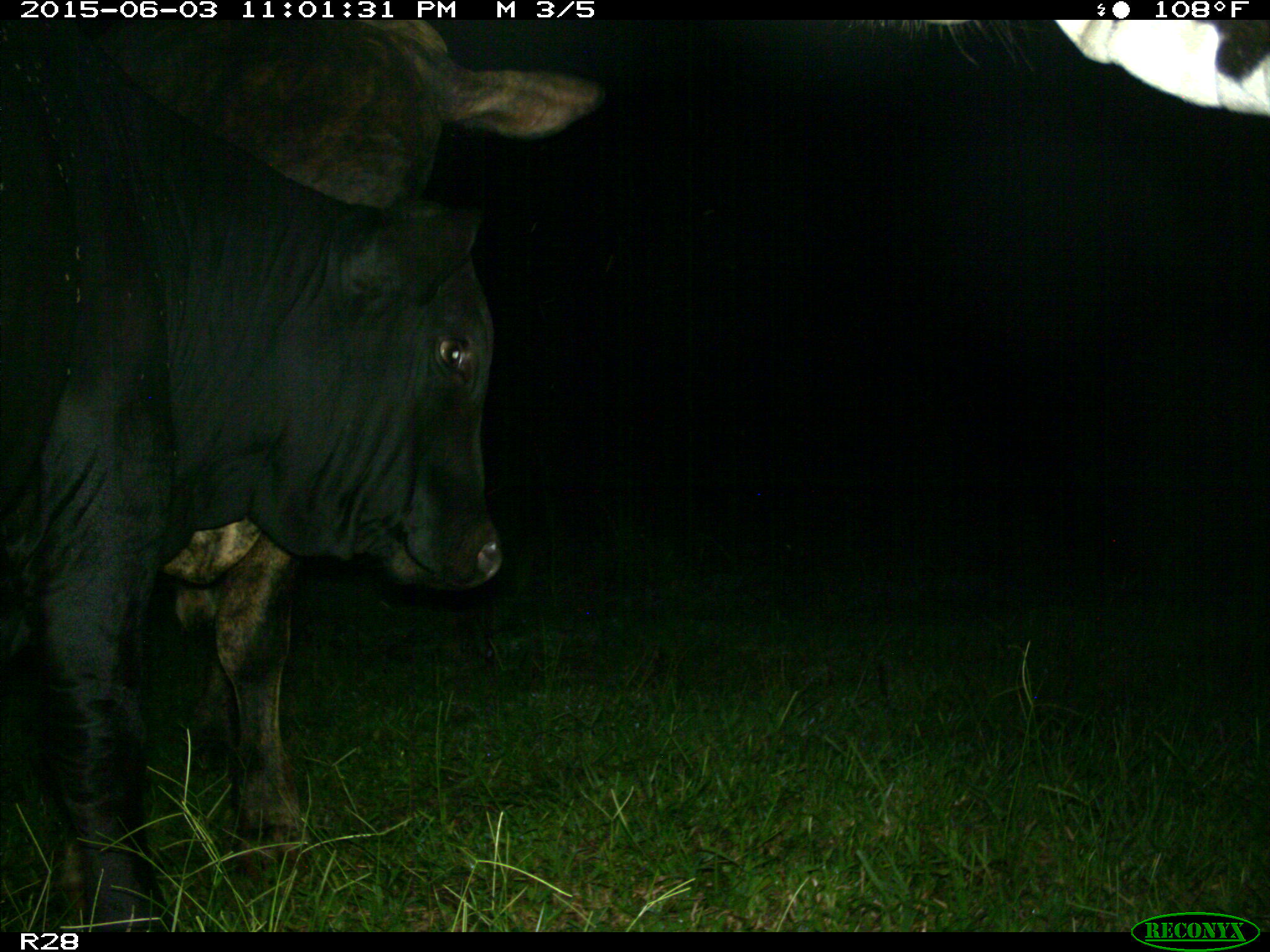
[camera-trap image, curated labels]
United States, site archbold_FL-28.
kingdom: Animalia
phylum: Chordata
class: Mammalia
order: Artiodactyla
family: Bovidae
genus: Bos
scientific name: Bos taurus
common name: domestic cow